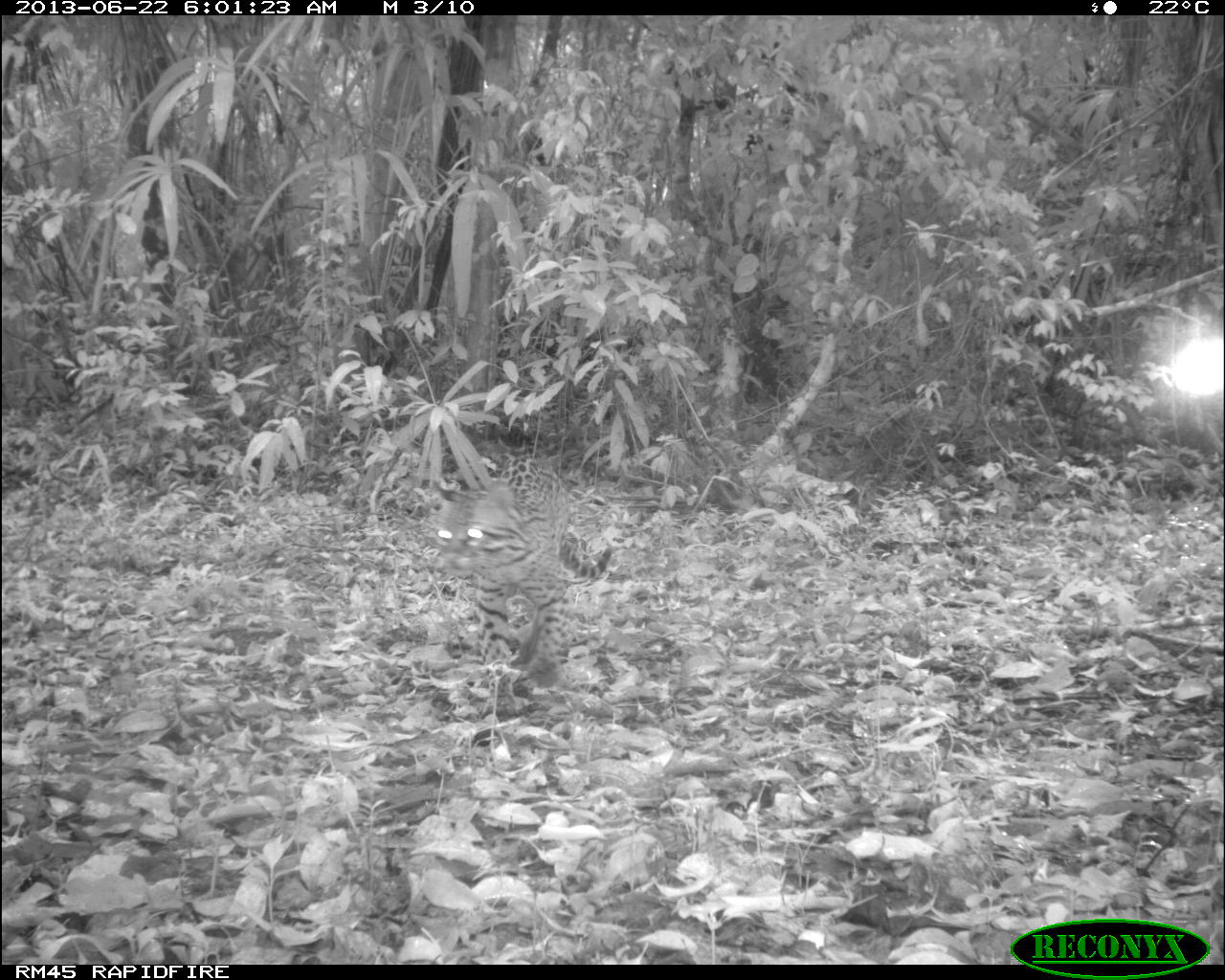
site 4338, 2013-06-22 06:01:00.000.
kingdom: Animalia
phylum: Chordata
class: Mammalia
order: Carnivora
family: Felidae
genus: Leopardus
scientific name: Leopardus pardalis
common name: ocelot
Leopardus pardalis (ocelot), count 1.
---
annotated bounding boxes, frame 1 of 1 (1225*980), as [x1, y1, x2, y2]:
leopardus pardalis: [426, 455, 615, 702]